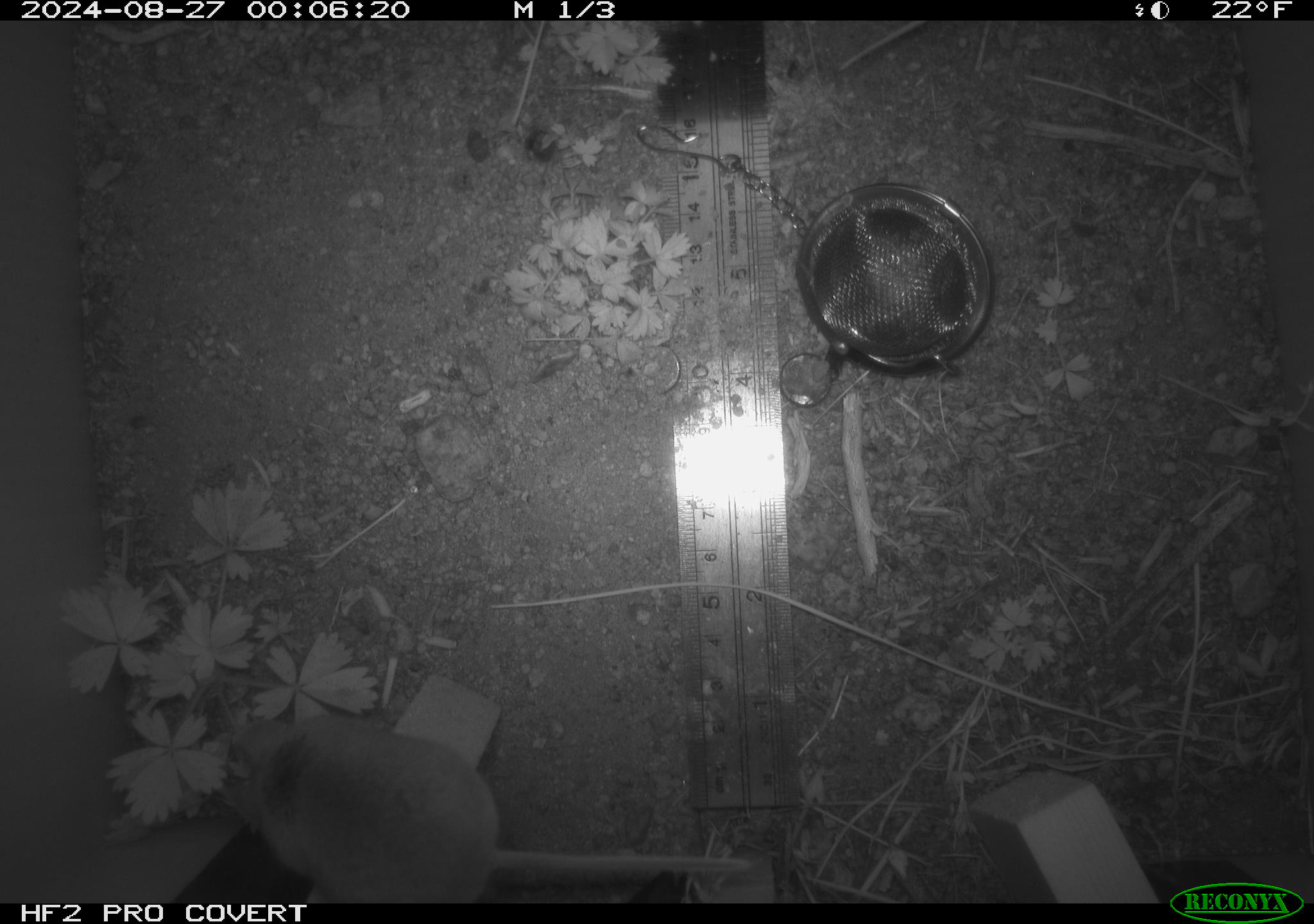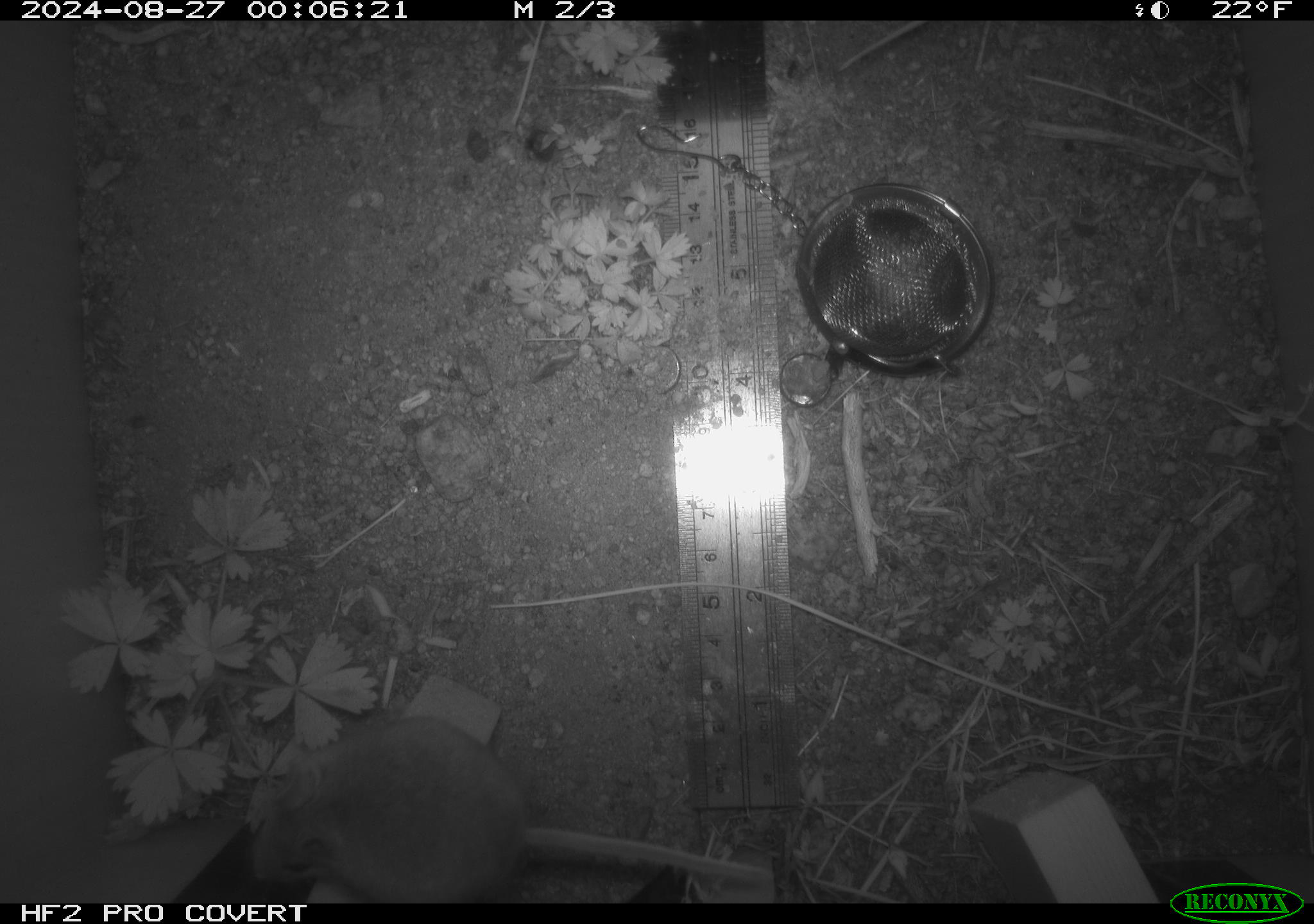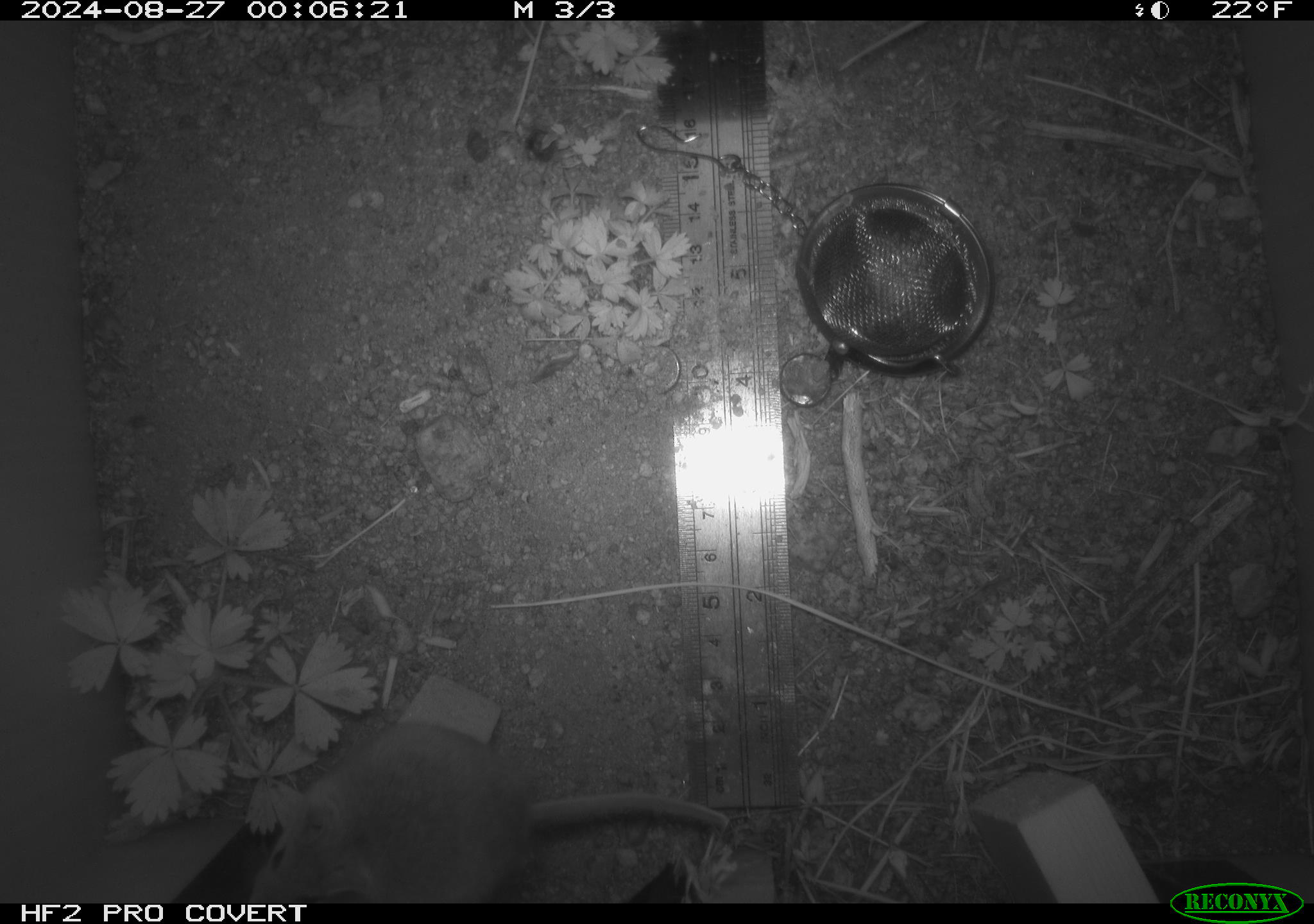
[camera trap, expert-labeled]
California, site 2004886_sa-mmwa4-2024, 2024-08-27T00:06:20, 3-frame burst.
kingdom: Animalia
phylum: Chordata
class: Mammalia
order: Rodentia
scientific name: Rodentia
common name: mouse species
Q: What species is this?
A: Mouse species (Rodentia).